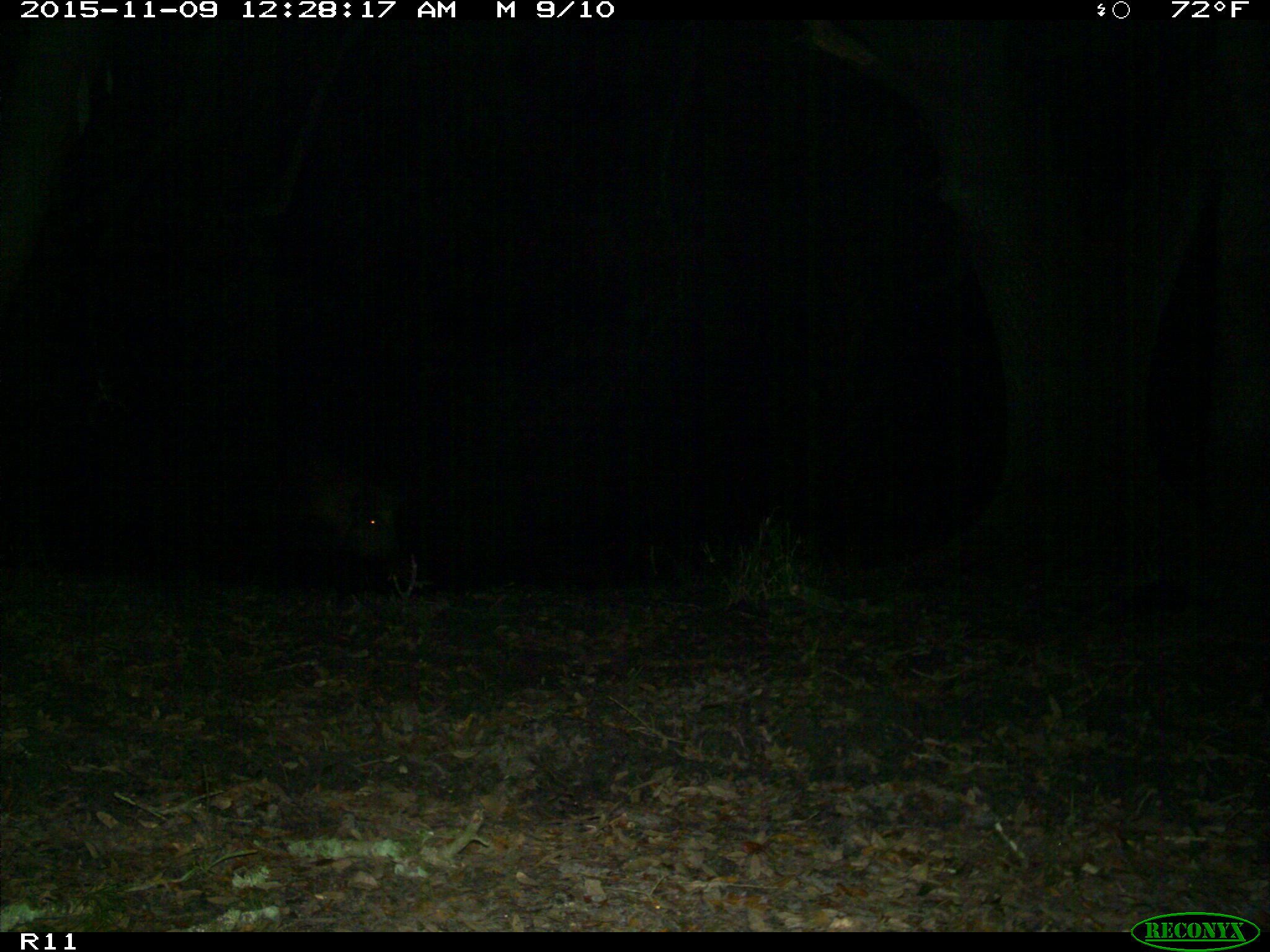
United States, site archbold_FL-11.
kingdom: Animalia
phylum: Chordata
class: Mammalia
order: Artiodactyla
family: Suidae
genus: Sus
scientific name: Sus scrofa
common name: wild boar